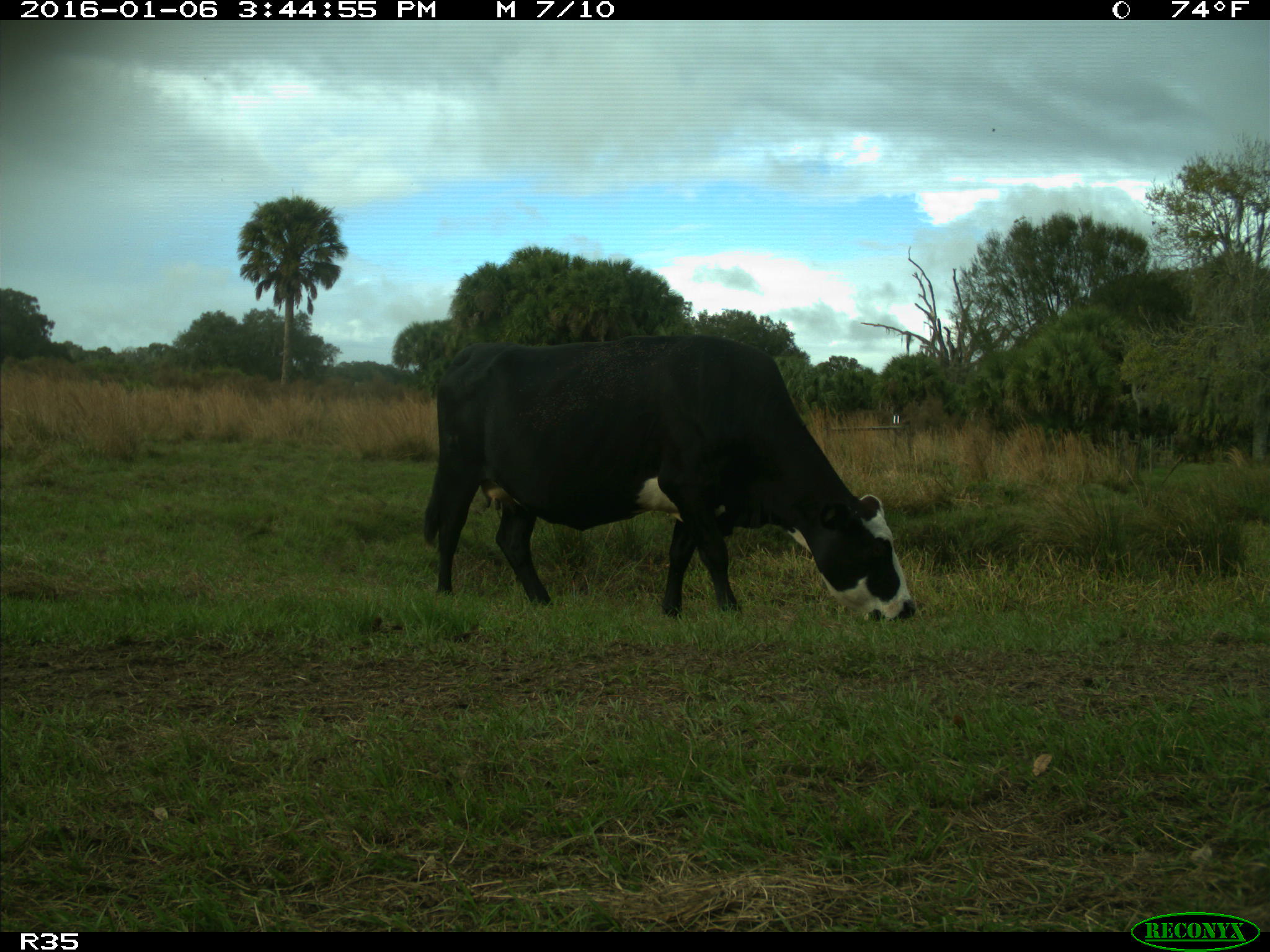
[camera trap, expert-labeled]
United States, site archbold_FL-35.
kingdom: Animalia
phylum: Chordata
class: Mammalia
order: Artiodactyla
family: Bovidae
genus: Bos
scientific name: Bos taurus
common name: domestic cow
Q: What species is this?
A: Bos taurus (domestic cow).